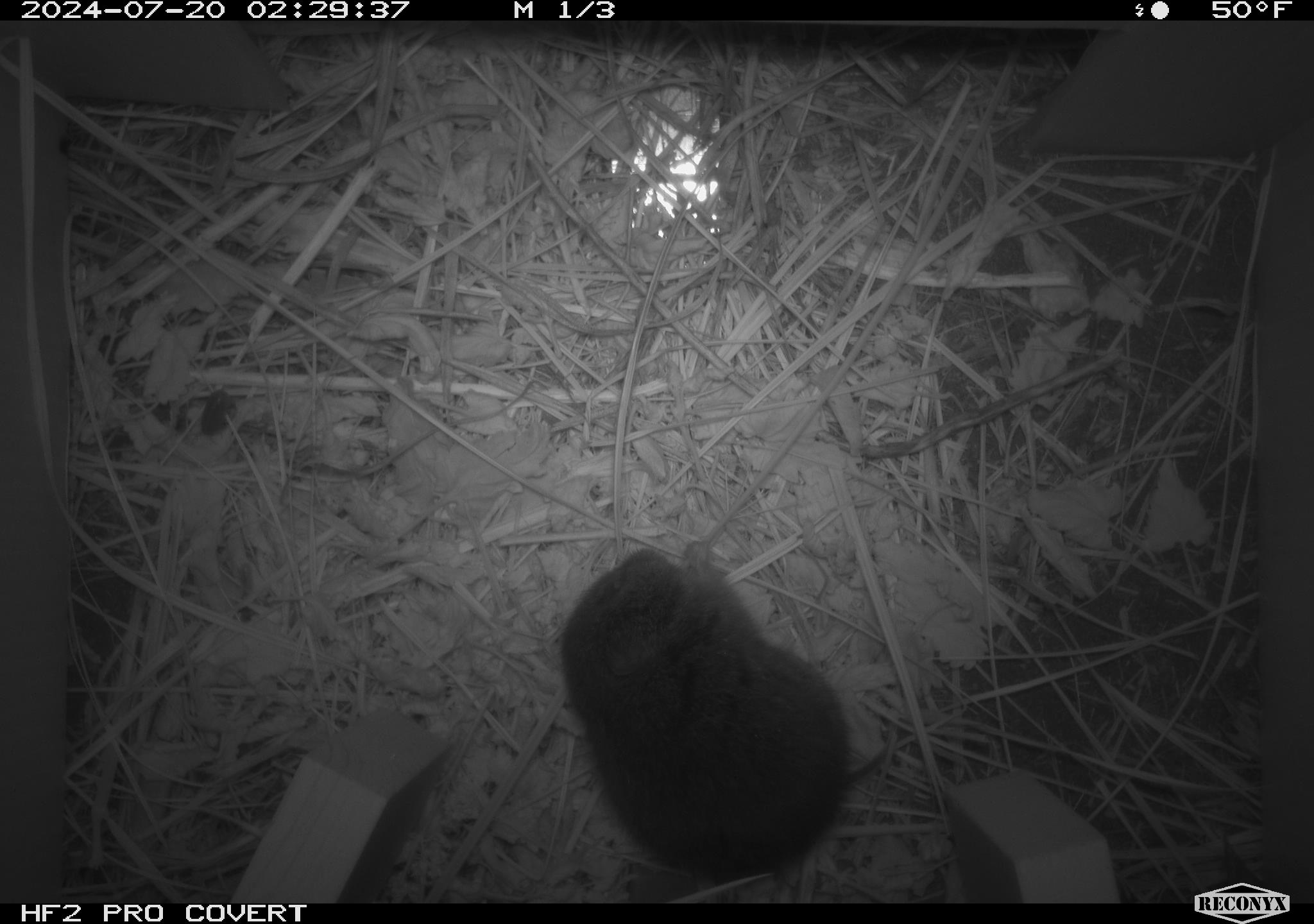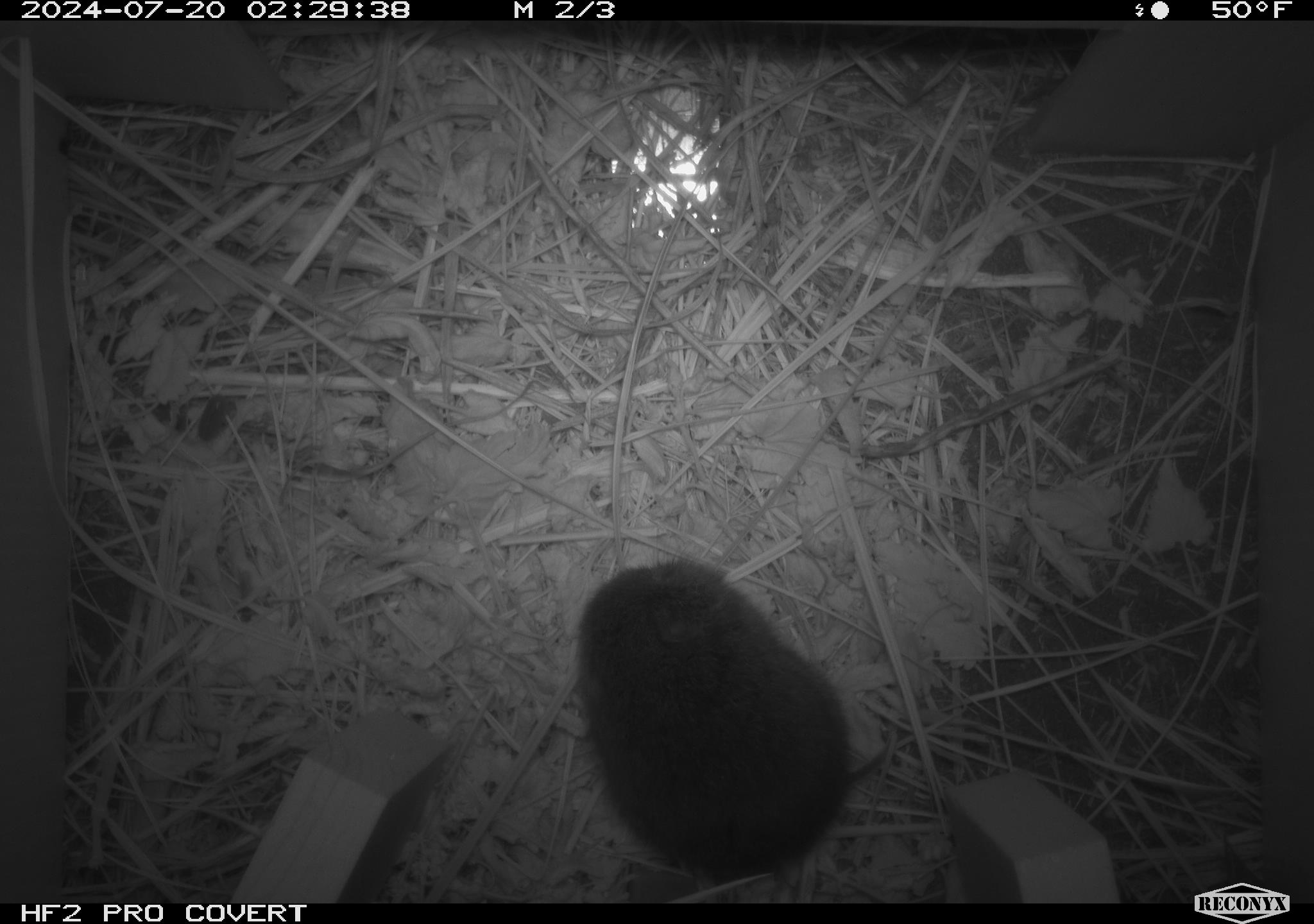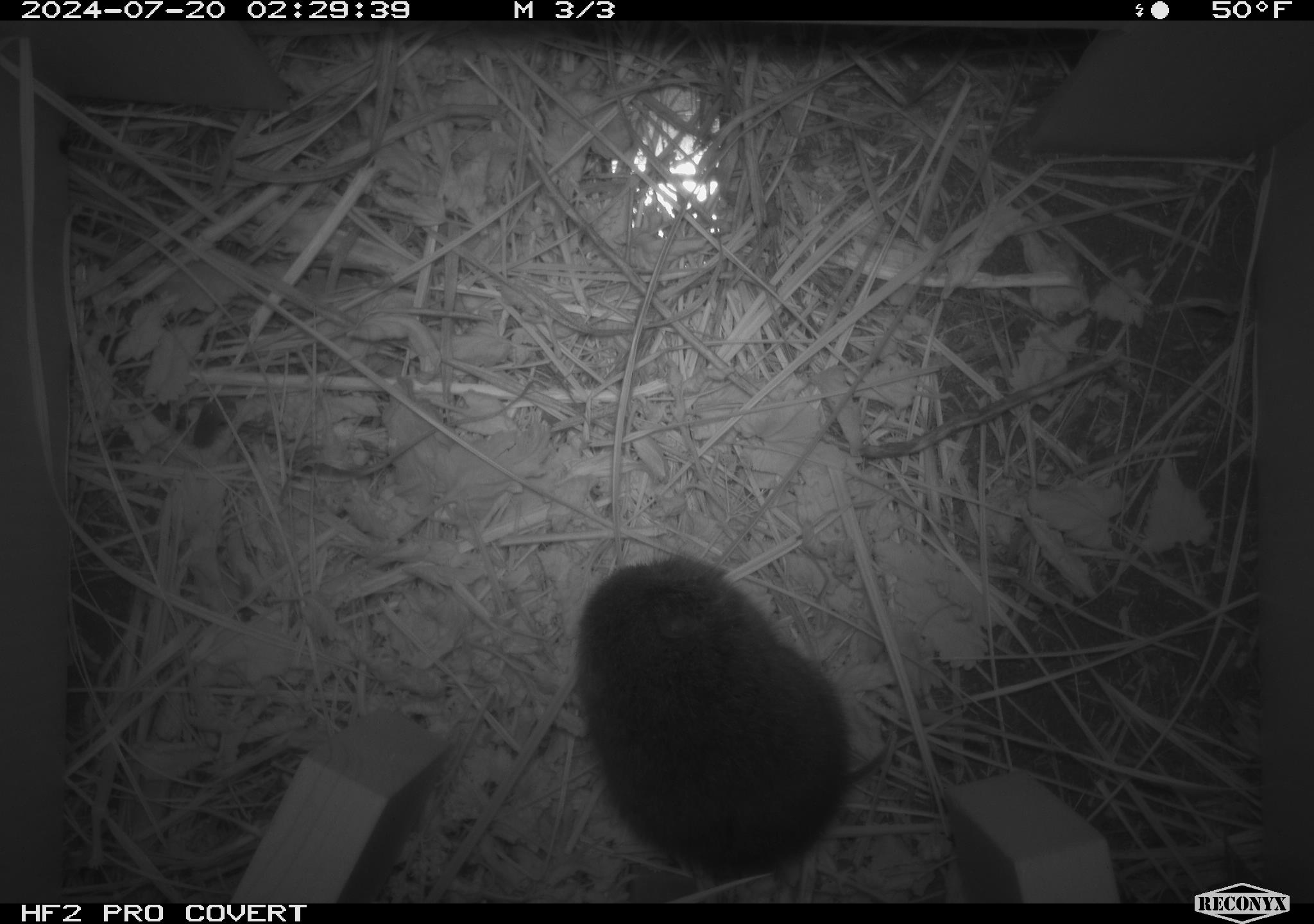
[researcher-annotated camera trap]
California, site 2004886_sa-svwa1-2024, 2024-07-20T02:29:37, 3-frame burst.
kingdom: Animalia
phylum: Chordata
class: Mammalia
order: Rodentia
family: Cricetidae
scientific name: Arvicolinae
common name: voles, lemmings, and muskrats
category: arvicolinae subfamily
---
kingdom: Animalia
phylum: Arthropoda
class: Malacostraca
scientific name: Malacostraca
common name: amphipods, crabs, isopods, krill, lobsters and shrimps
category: malacostracan